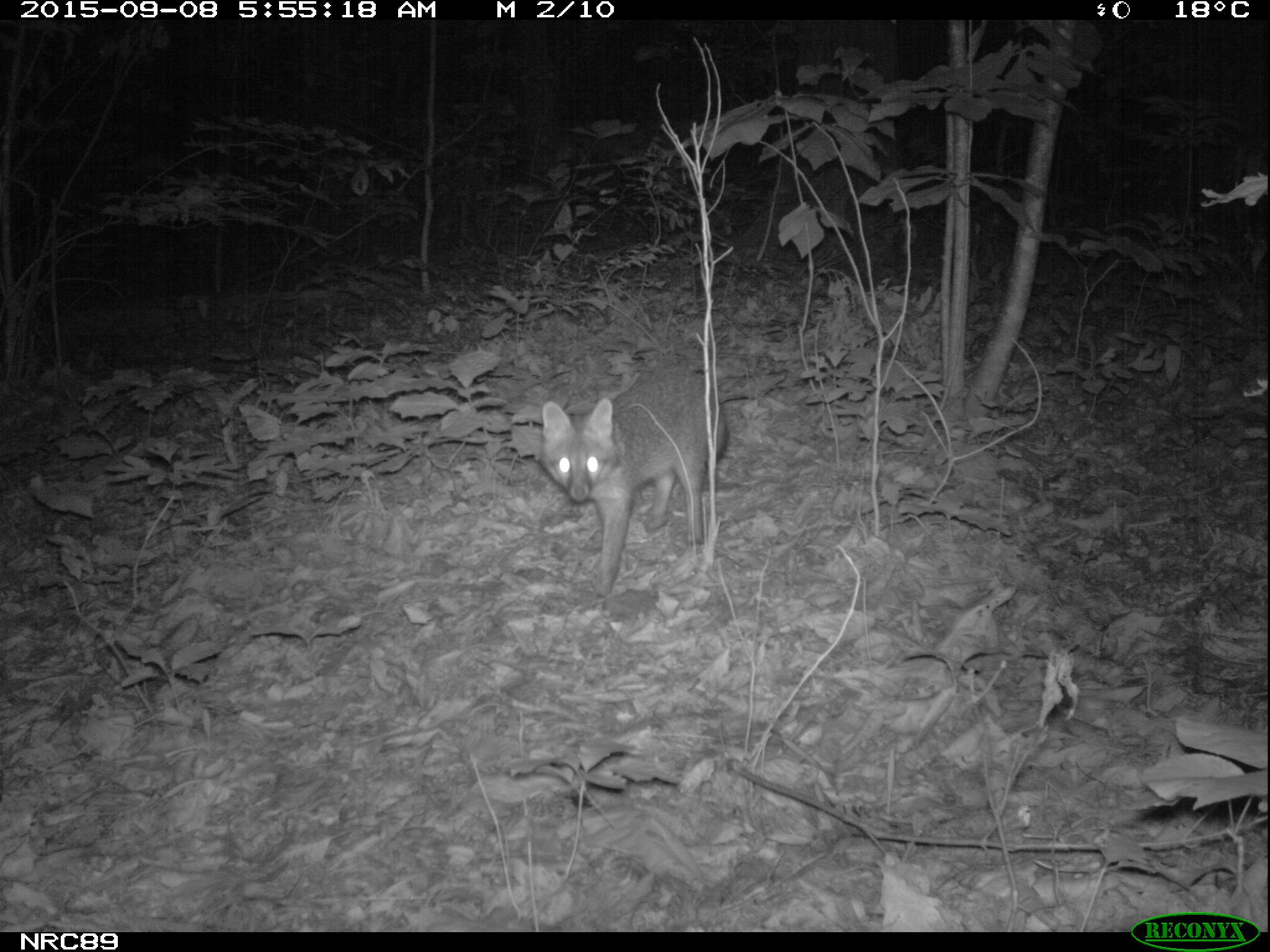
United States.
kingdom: Animalia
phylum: Chordata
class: Mammalia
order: Carnivora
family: Canidae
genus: Urocyon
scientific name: Urocyon cinereoargenteus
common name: gray fox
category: Grey Fox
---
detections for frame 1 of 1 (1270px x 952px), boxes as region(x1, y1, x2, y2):
Grey Fox: region(531, 344, 738, 608)